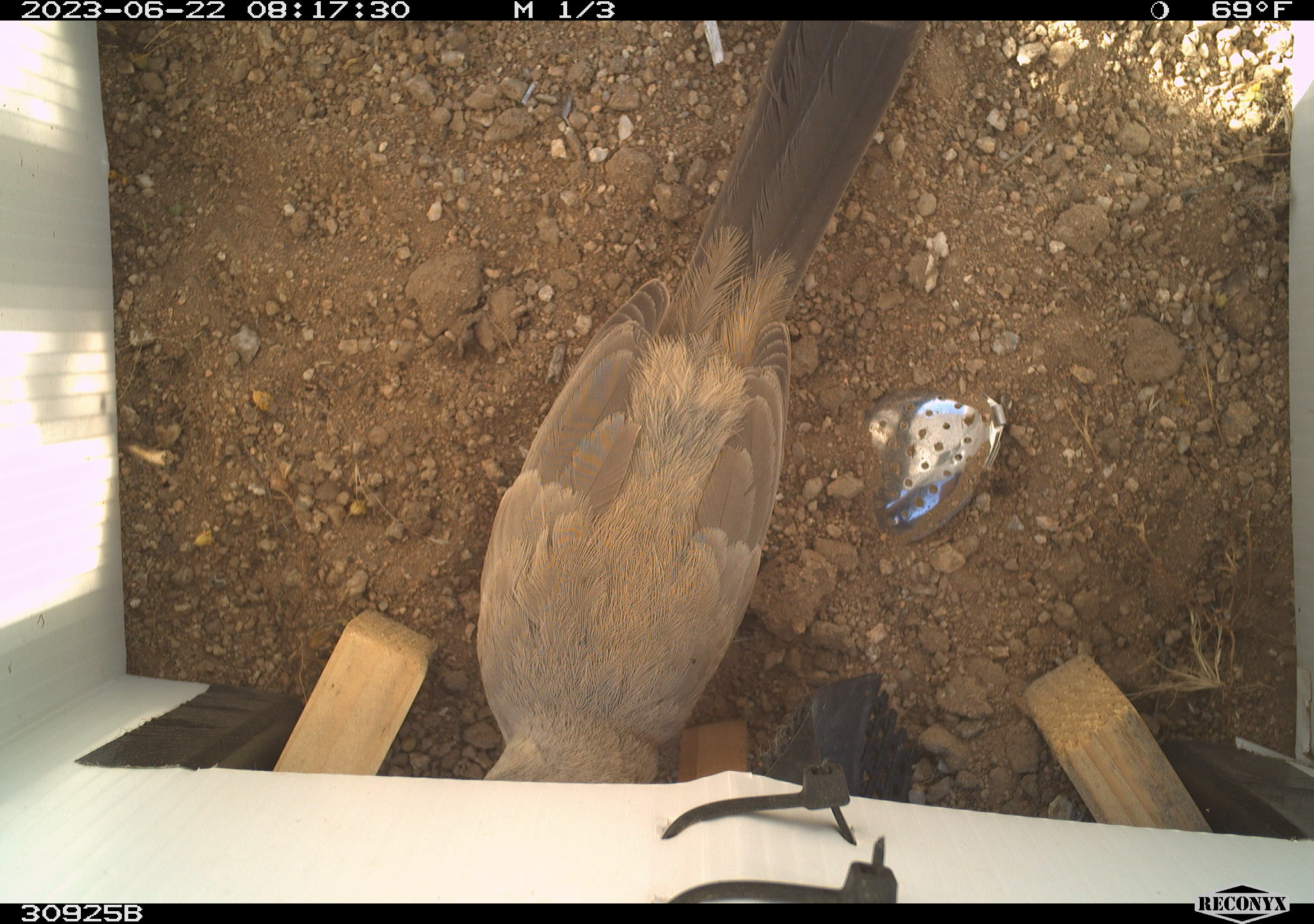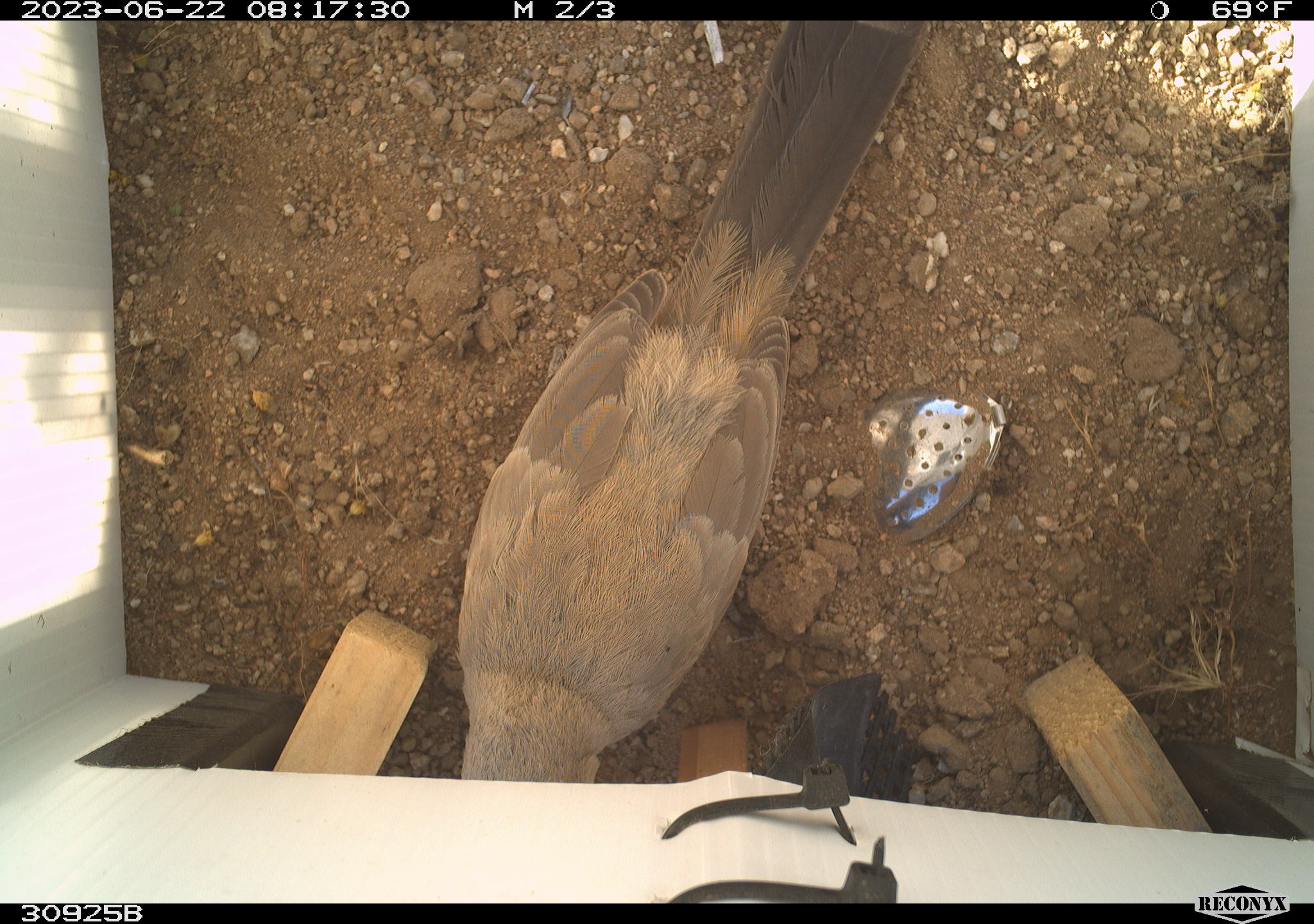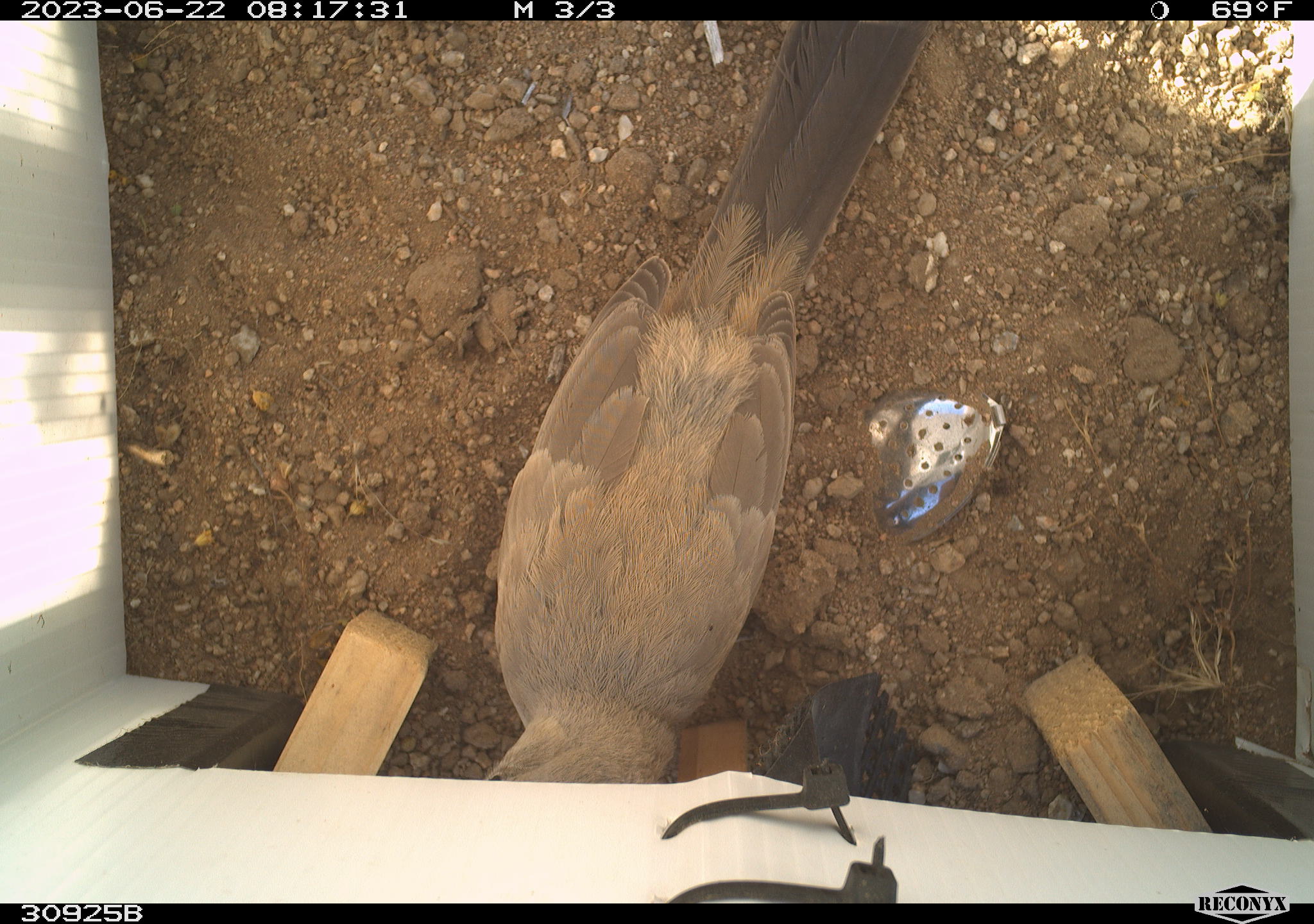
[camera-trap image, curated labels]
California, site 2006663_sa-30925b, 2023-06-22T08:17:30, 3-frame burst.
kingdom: Animalia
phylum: Chordata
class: Aves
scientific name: Aves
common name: bird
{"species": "bird (Aves)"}